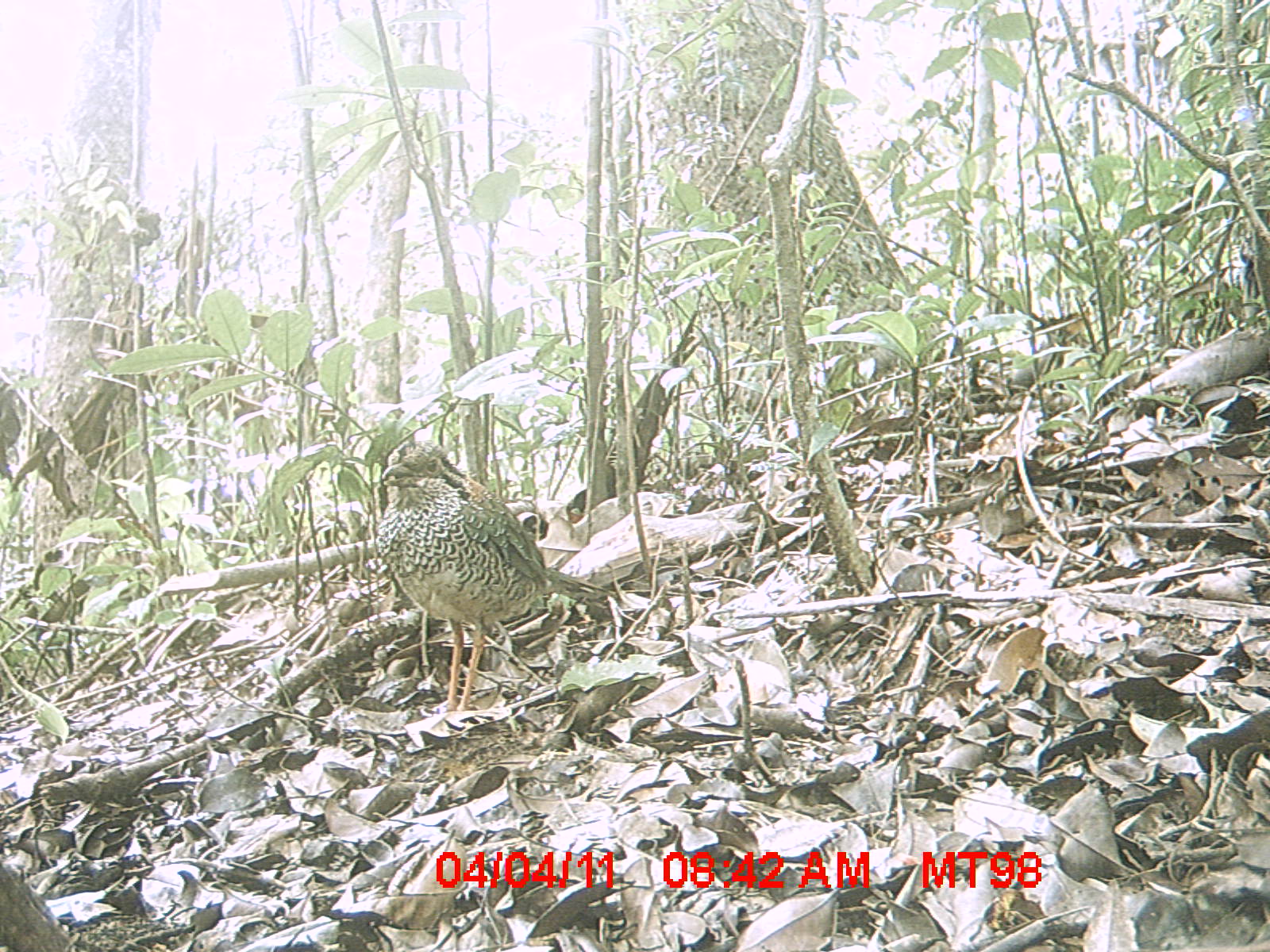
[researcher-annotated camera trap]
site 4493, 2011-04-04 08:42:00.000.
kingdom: Animalia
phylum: Chordata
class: Aves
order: Coraciiformes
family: Brachypteraciidae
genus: Brachypteracias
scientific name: Brachypteracias squamiger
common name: scaly ground roller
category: geobiastes squamiger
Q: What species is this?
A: Geobiastes squamiger (scaly ground roller) (Brachypteracias squamiger).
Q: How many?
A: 1.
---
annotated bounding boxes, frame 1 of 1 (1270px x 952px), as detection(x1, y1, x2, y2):
geobiastes squamiger: detection(376, 437, 616, 714)